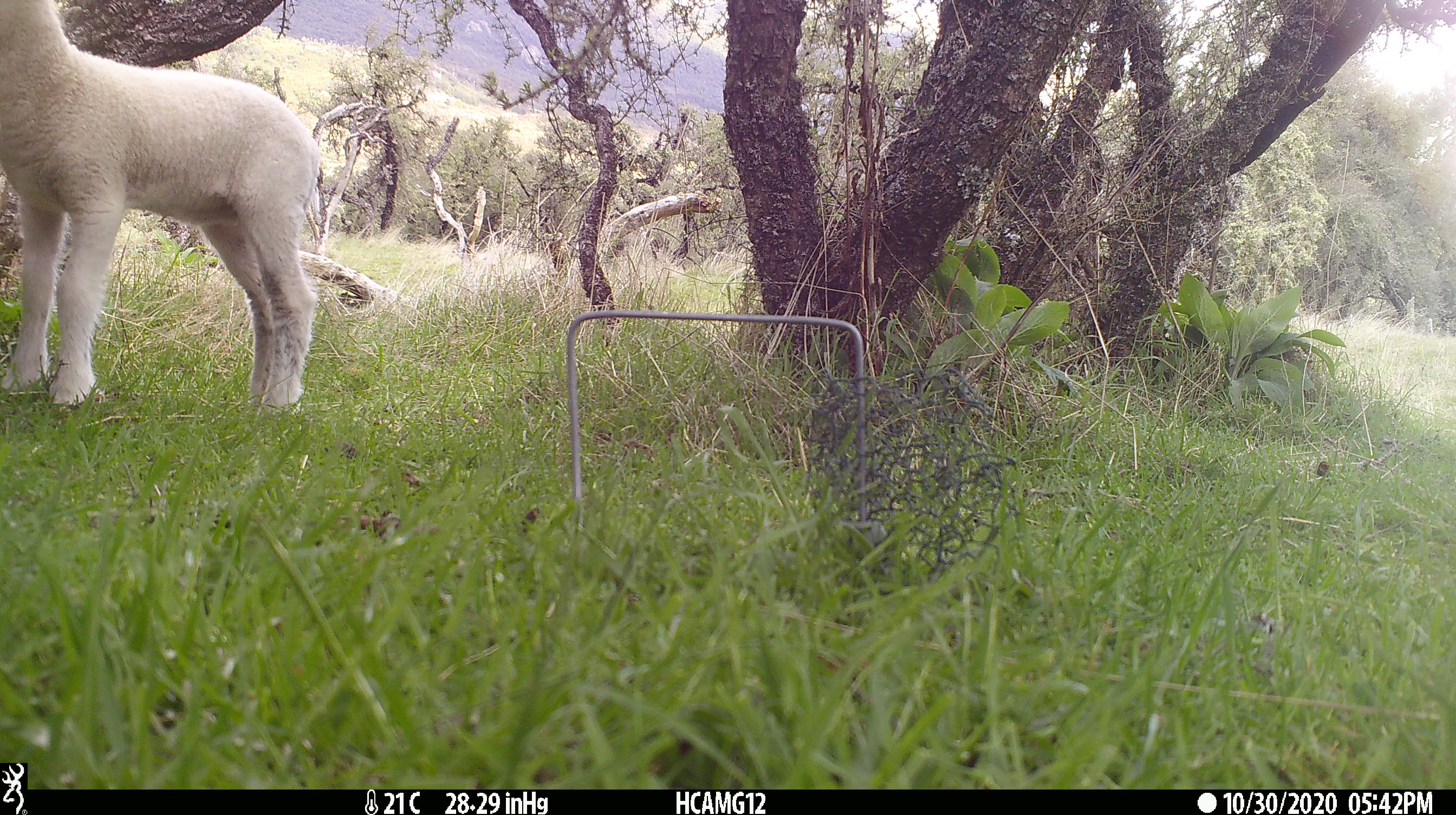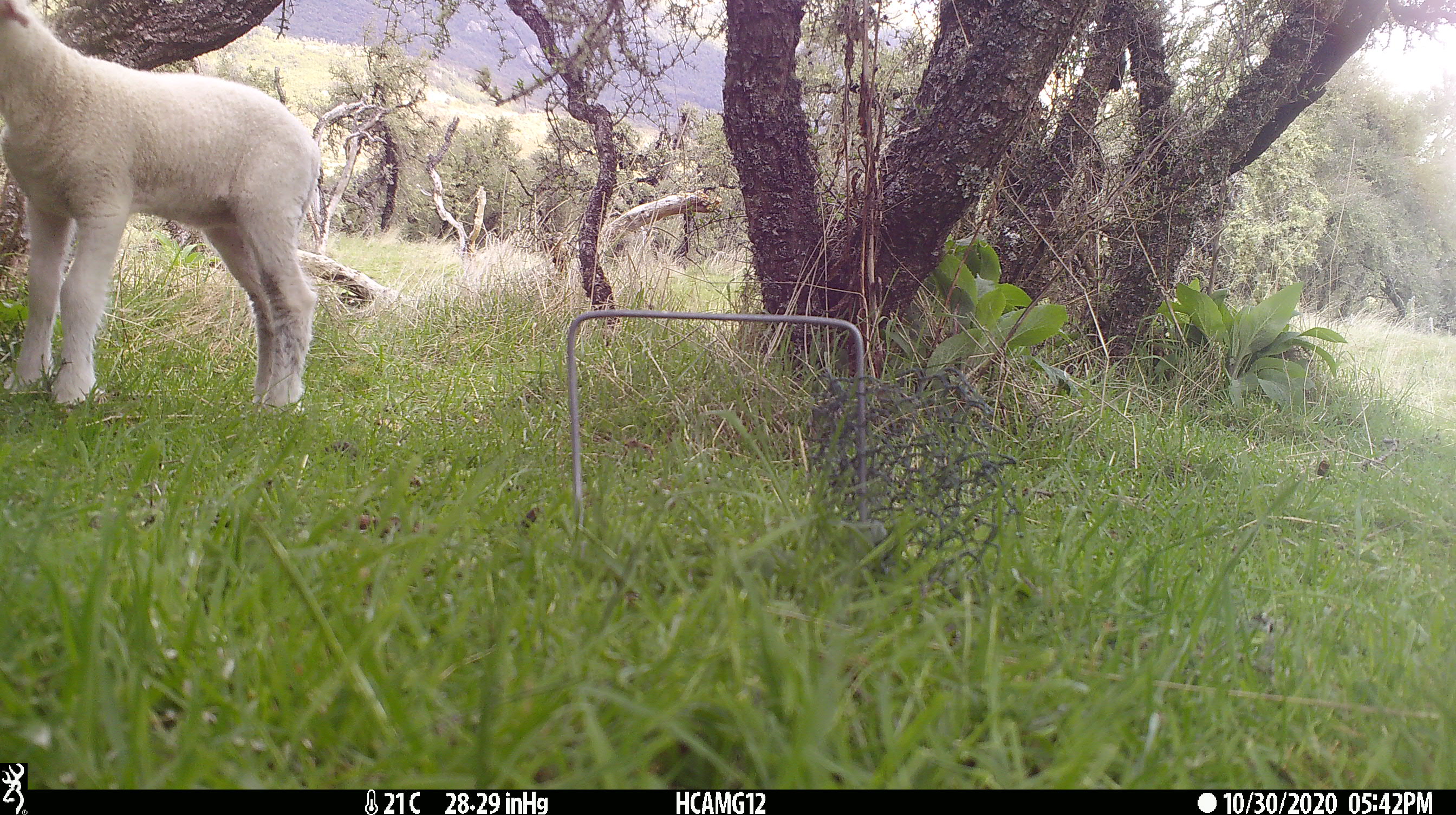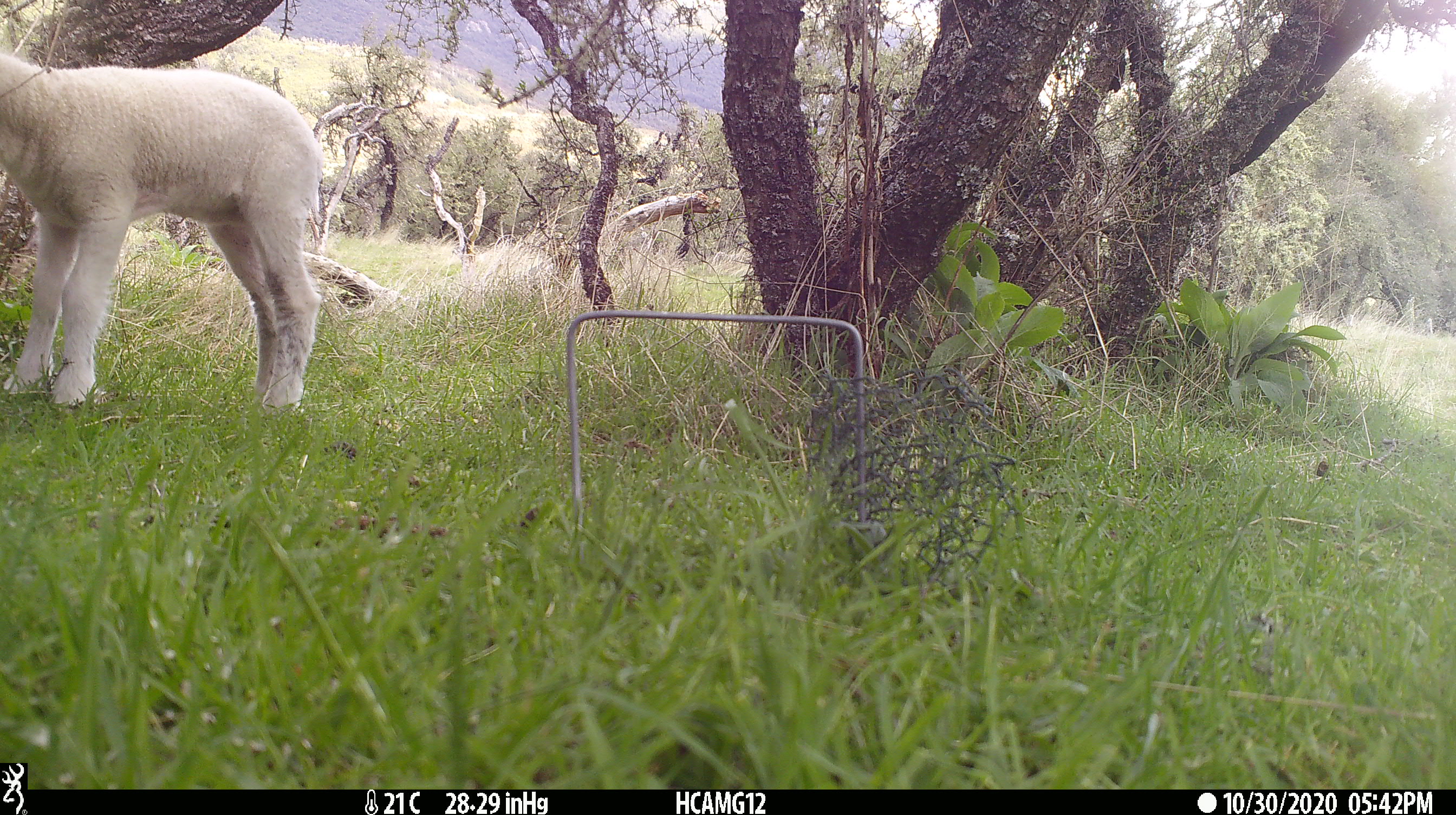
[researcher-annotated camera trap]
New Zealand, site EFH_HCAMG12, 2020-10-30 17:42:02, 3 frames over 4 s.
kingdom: Animalia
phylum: Chordata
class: Mammalia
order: Artiodactyla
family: Bovidae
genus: Ovis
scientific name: Ovis aries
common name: domestic sheep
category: sheep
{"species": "sheep (domestic sheep) (Ovis aries)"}